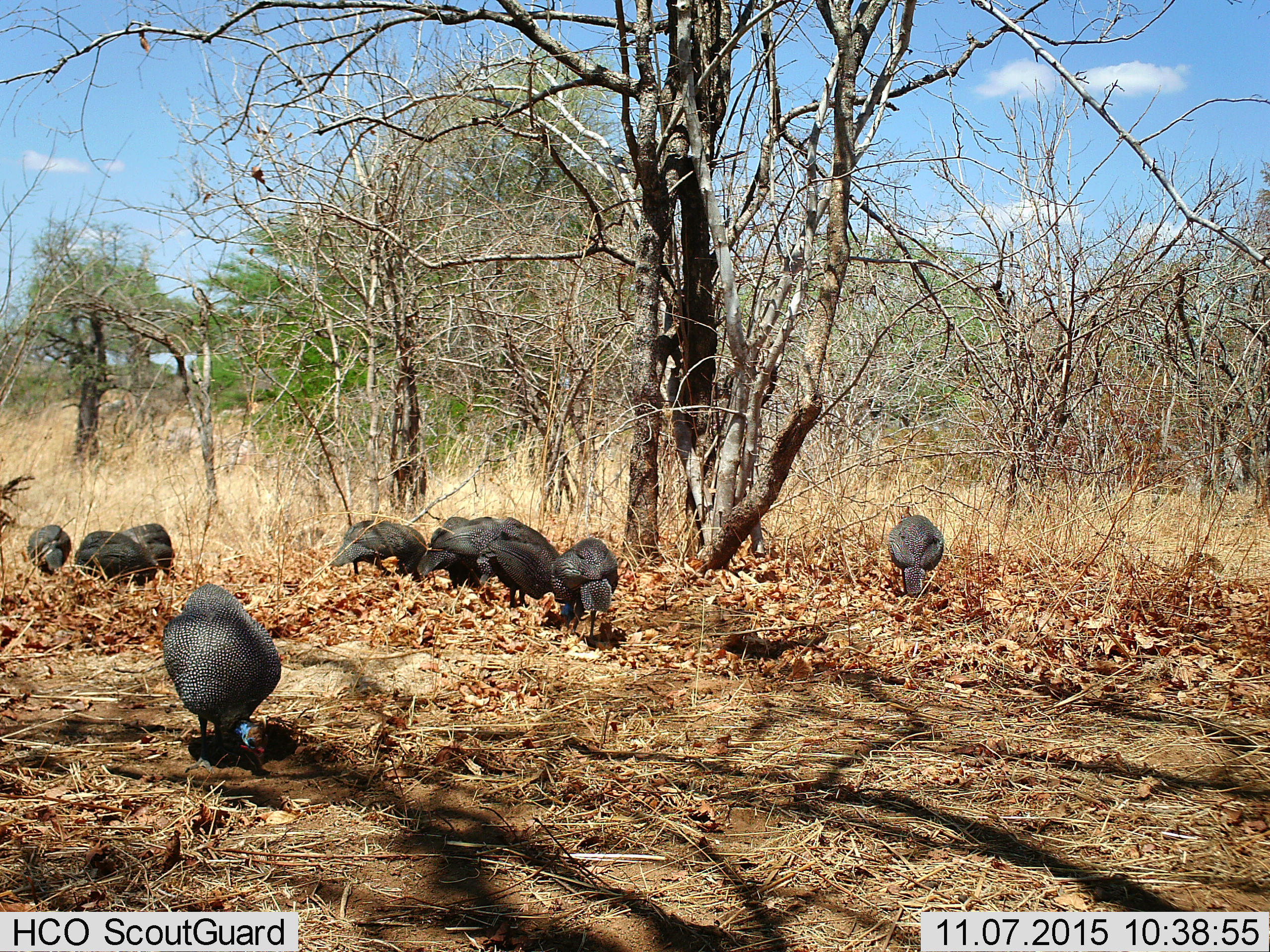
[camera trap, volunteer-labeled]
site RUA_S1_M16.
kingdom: Animalia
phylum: Chordata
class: Aves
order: Galliformes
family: Numididae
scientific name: Numididae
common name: guineafowl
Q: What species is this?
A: Guineafowl (Numididae).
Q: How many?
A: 9.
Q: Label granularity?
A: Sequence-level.